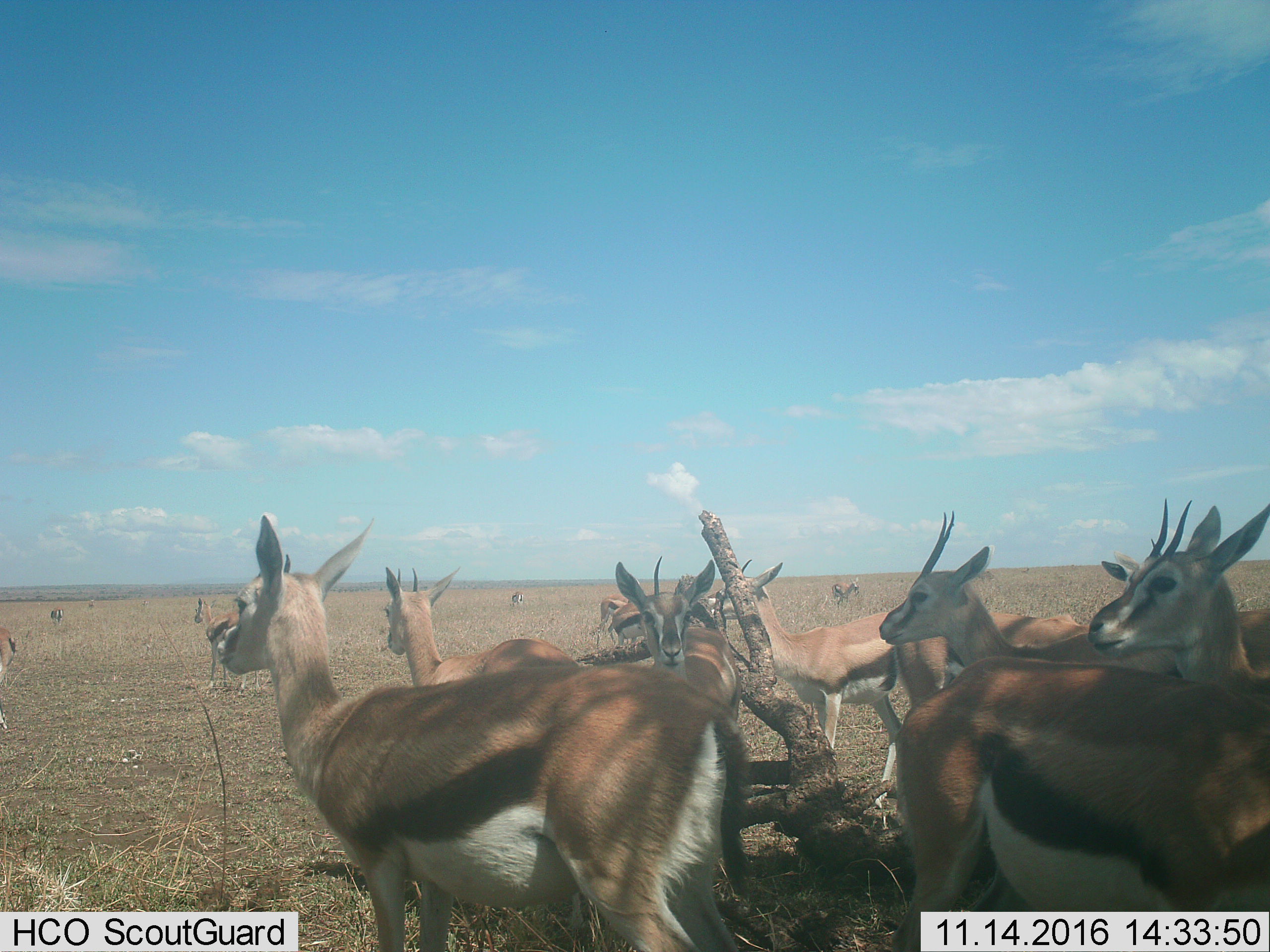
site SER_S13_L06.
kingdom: Animalia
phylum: Chordata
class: Mammalia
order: Artiodactyla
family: Bovidae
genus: Eudorcas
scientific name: Eudorcas thomsonii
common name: thomson's gazelle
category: gazellethomsons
Gazellethomsons (thomson's gazelle) (Eudorcas thomsonii), count 11-50. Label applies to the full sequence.